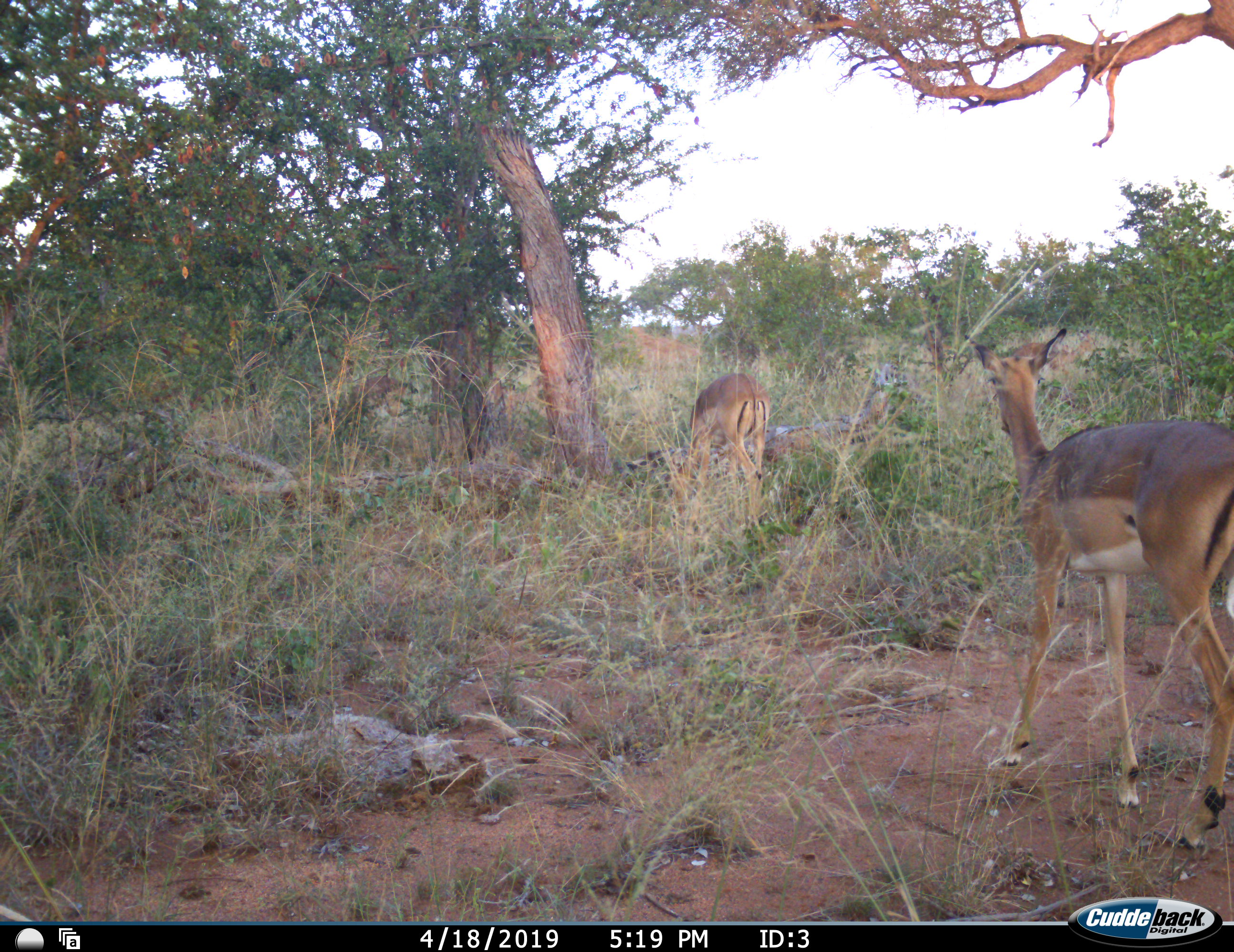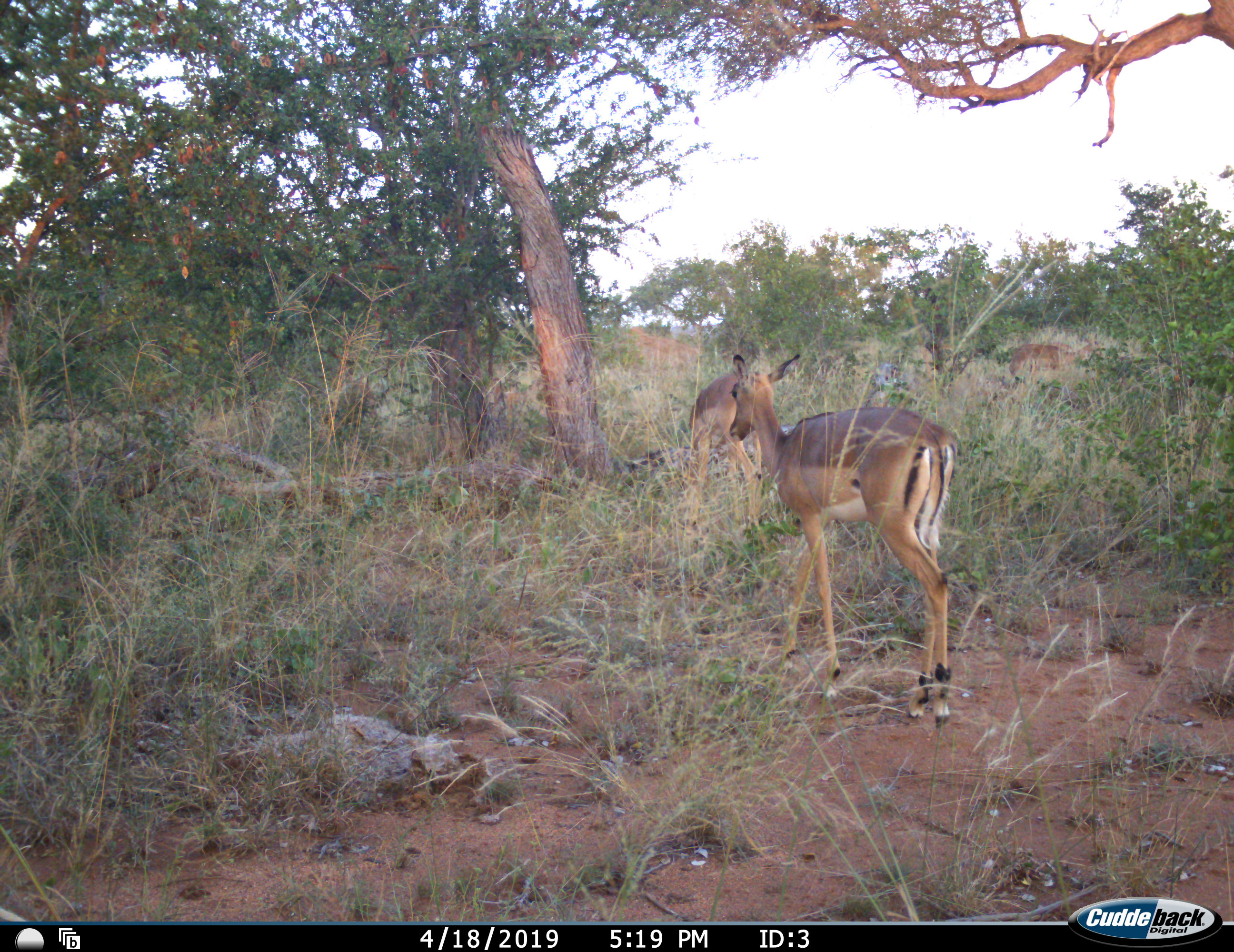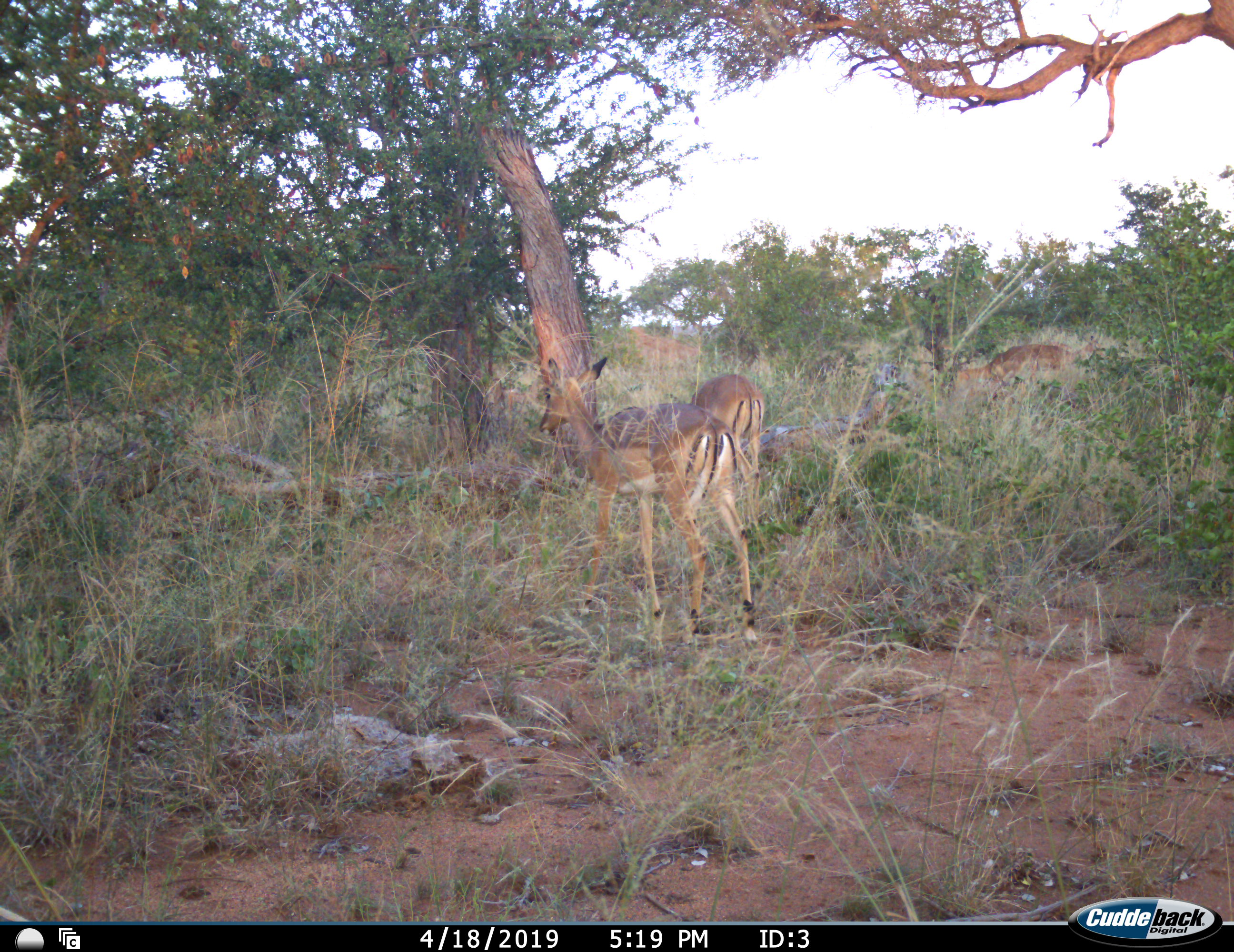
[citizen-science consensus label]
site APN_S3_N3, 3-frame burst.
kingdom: Animalia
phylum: Chordata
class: Mammalia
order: Artiodactyla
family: Bovidae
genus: Aepyceros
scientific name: Aepyceros melampus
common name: impala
Impala (Aepyceros melampus), count 3. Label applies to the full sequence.